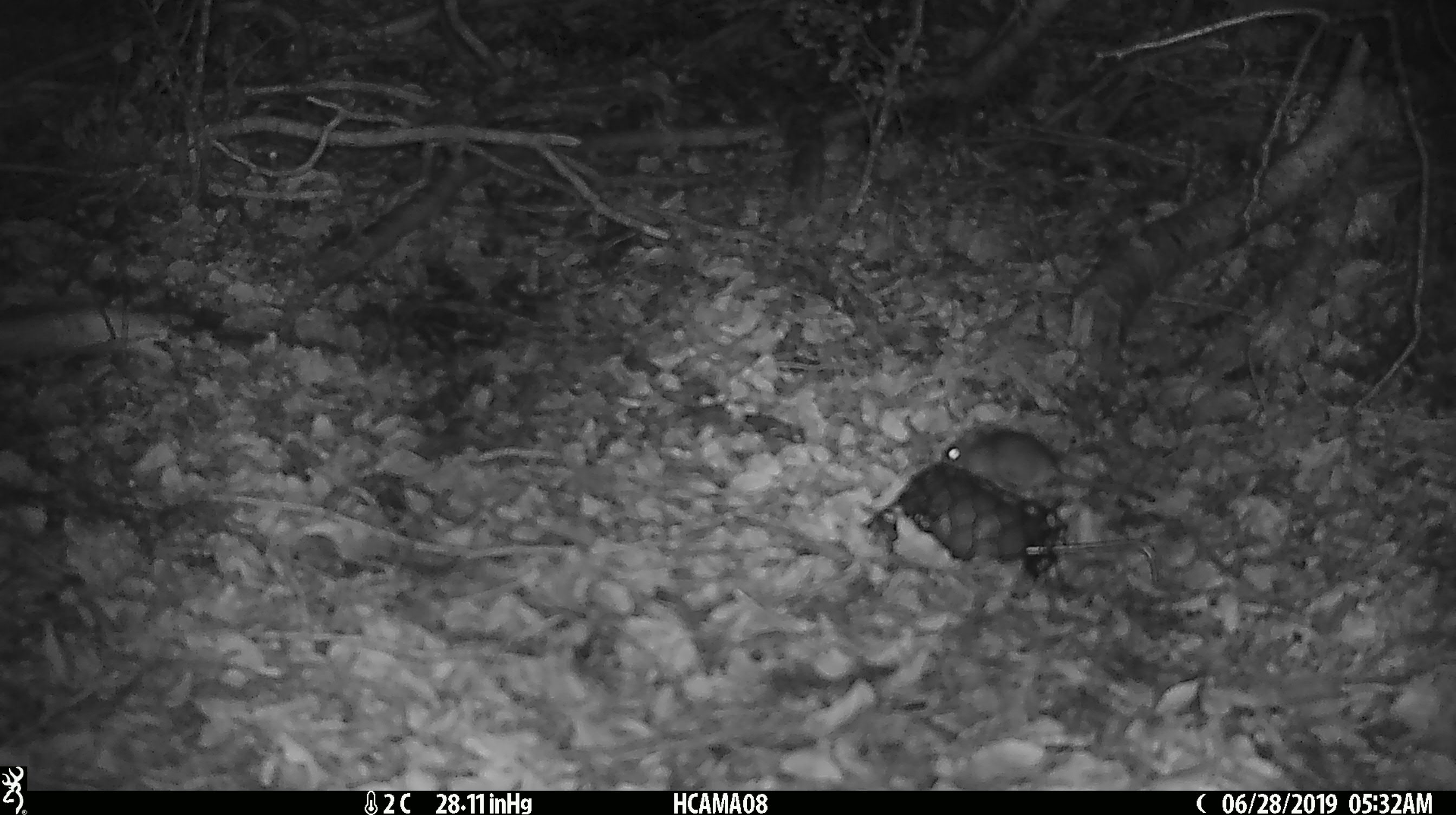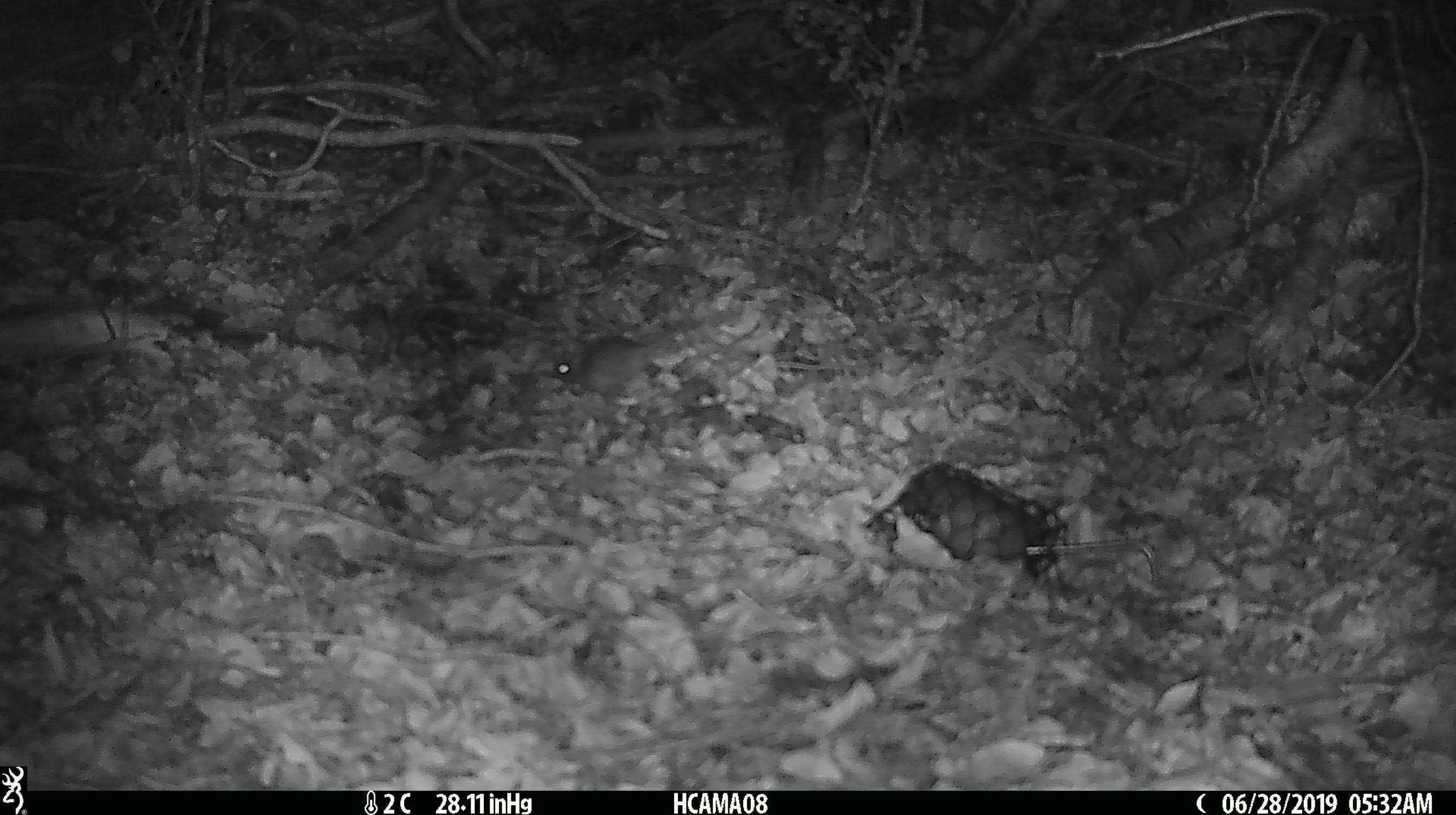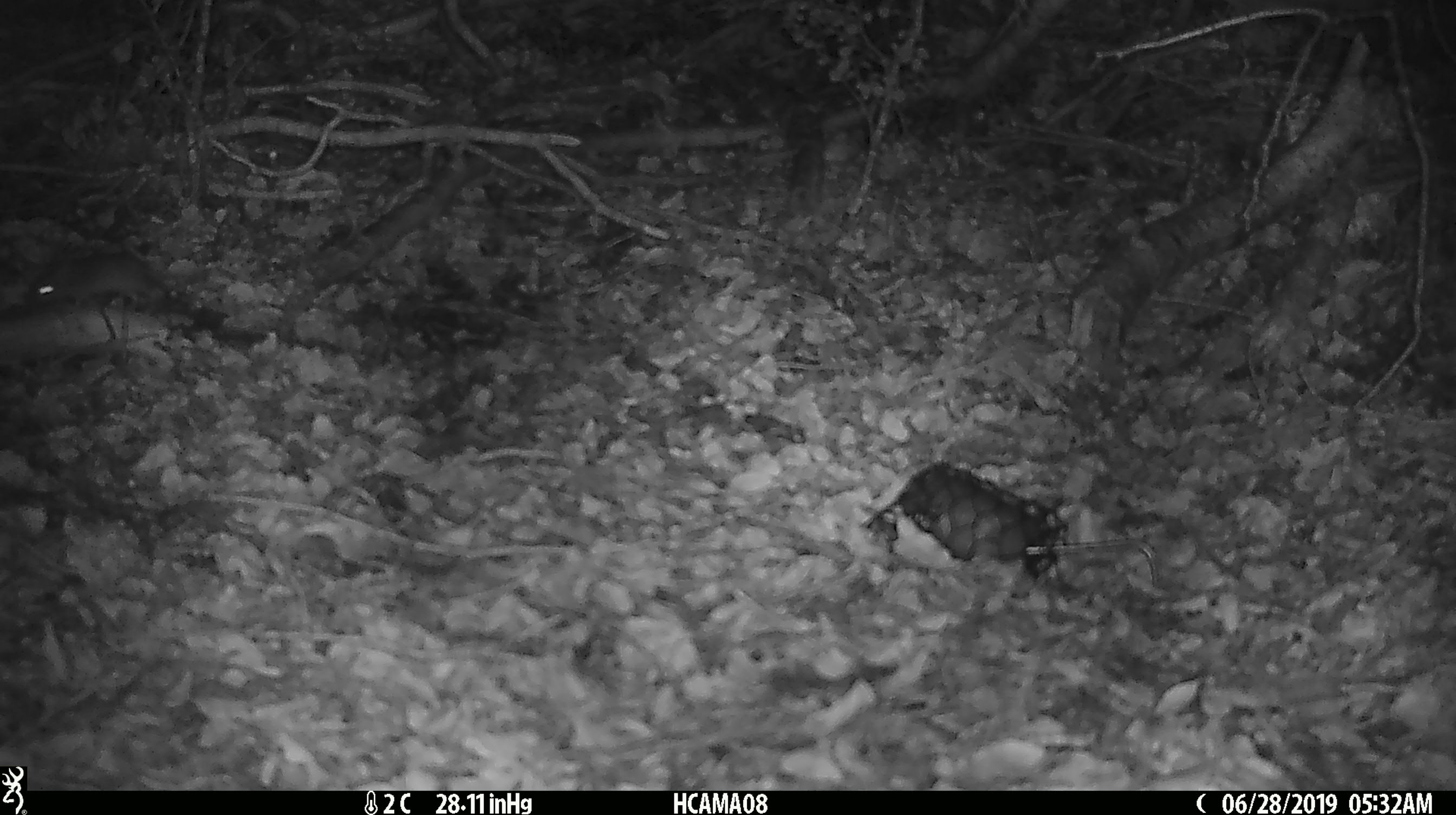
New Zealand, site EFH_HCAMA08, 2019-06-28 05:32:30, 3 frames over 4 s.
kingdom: Animalia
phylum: Chordata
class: Mammalia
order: Rodentia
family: Muridae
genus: Mus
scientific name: Mus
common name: mouse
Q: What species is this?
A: Mouse (Mus).